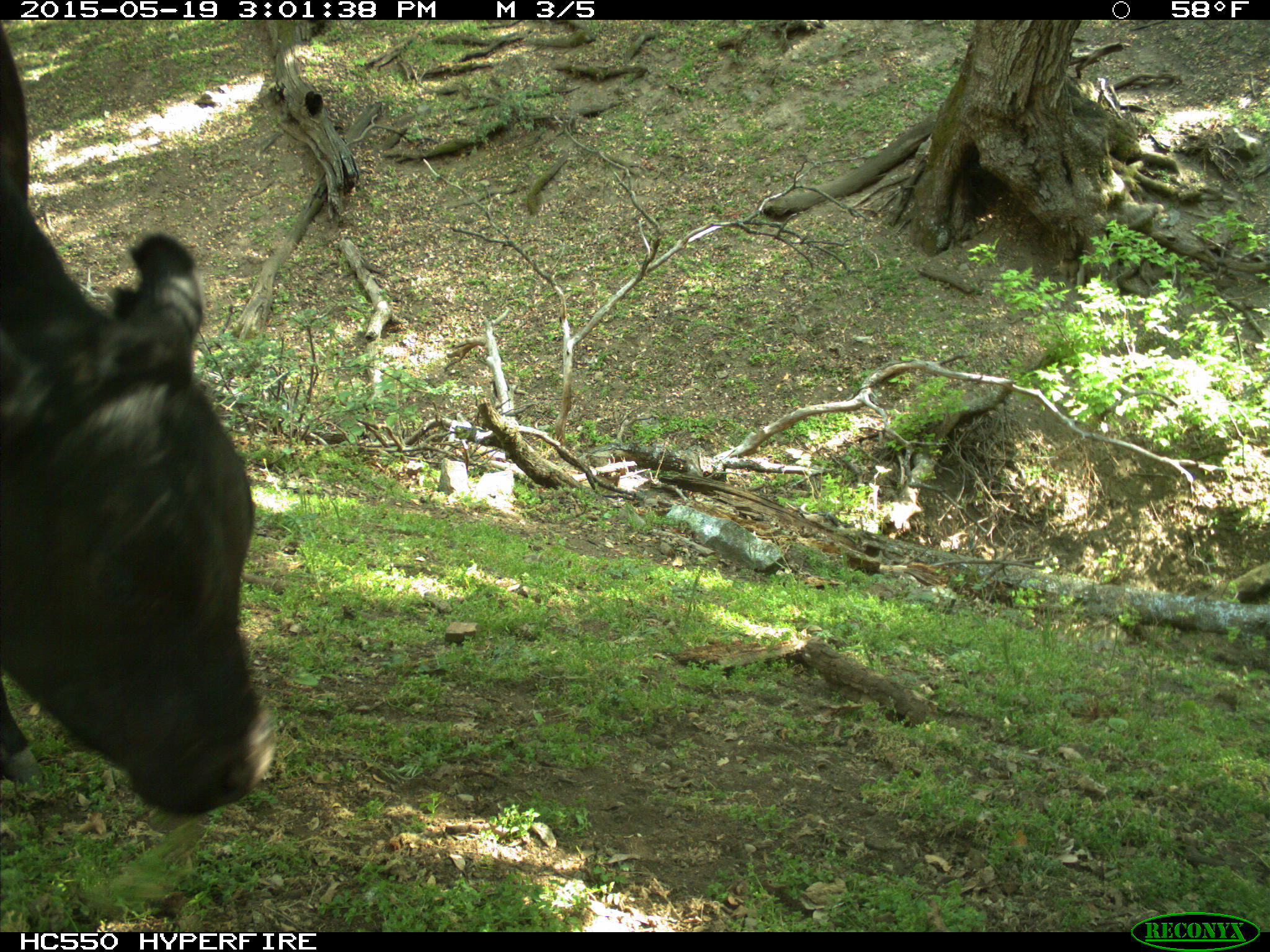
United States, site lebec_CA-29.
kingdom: Animalia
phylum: Chordata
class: Mammalia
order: Artiodactyla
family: Bovidae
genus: Bos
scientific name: Bos taurus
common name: domestic cow